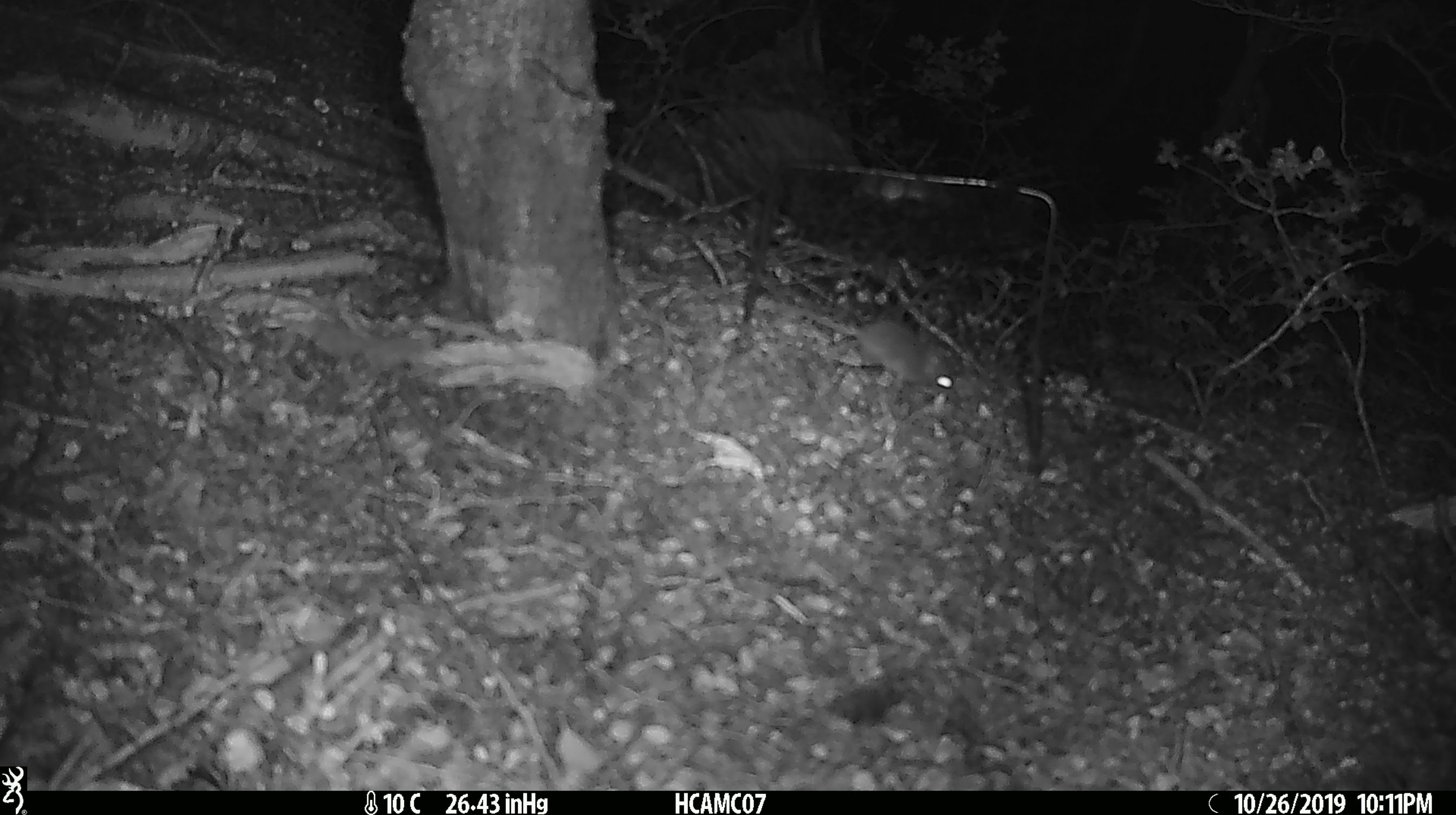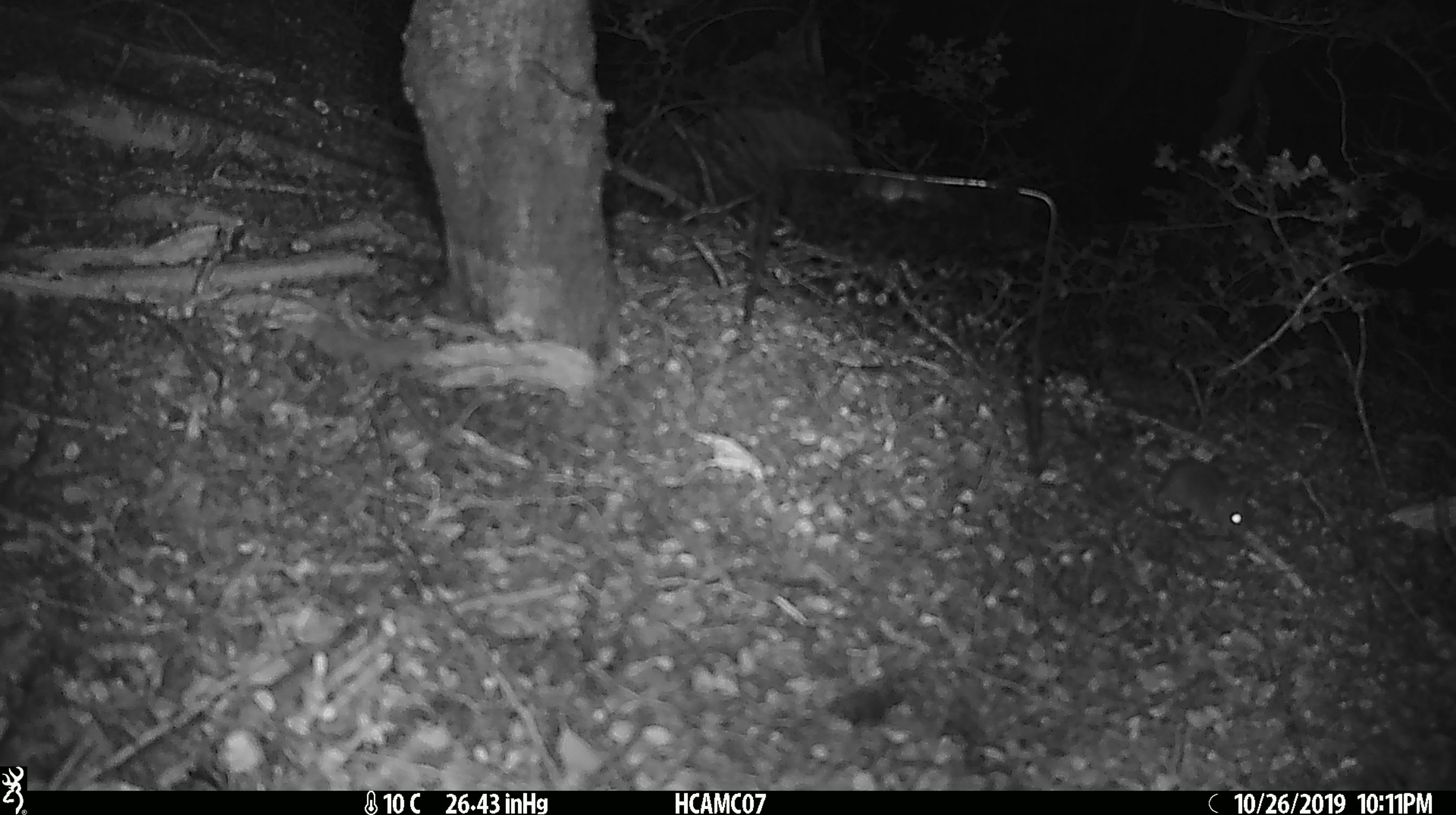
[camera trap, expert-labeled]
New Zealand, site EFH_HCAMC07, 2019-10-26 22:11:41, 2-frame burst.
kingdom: Animalia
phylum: Chordata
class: Mammalia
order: Rodentia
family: Muridae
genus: Mus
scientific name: Mus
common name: mouse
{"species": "mouse (Mus)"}